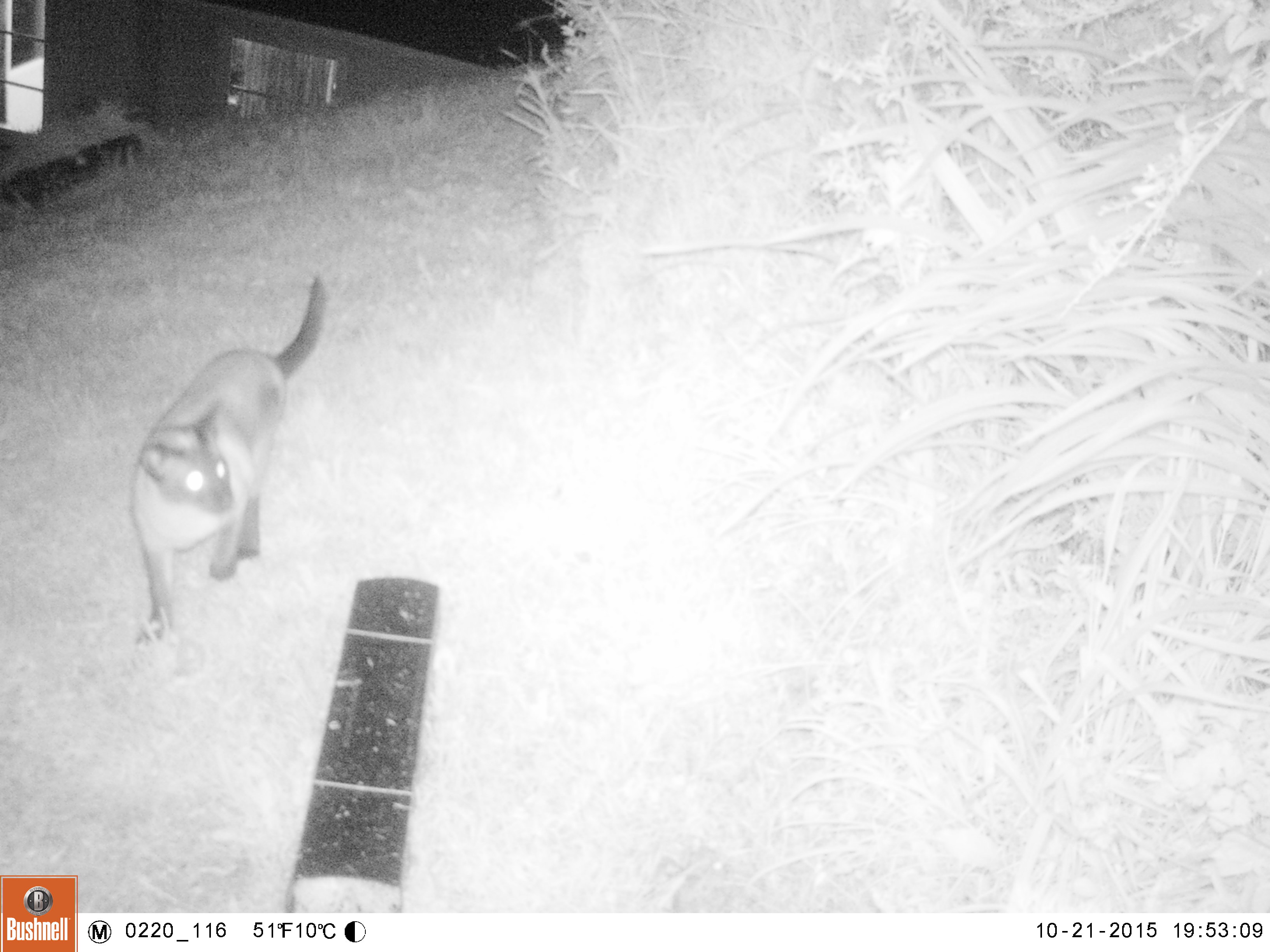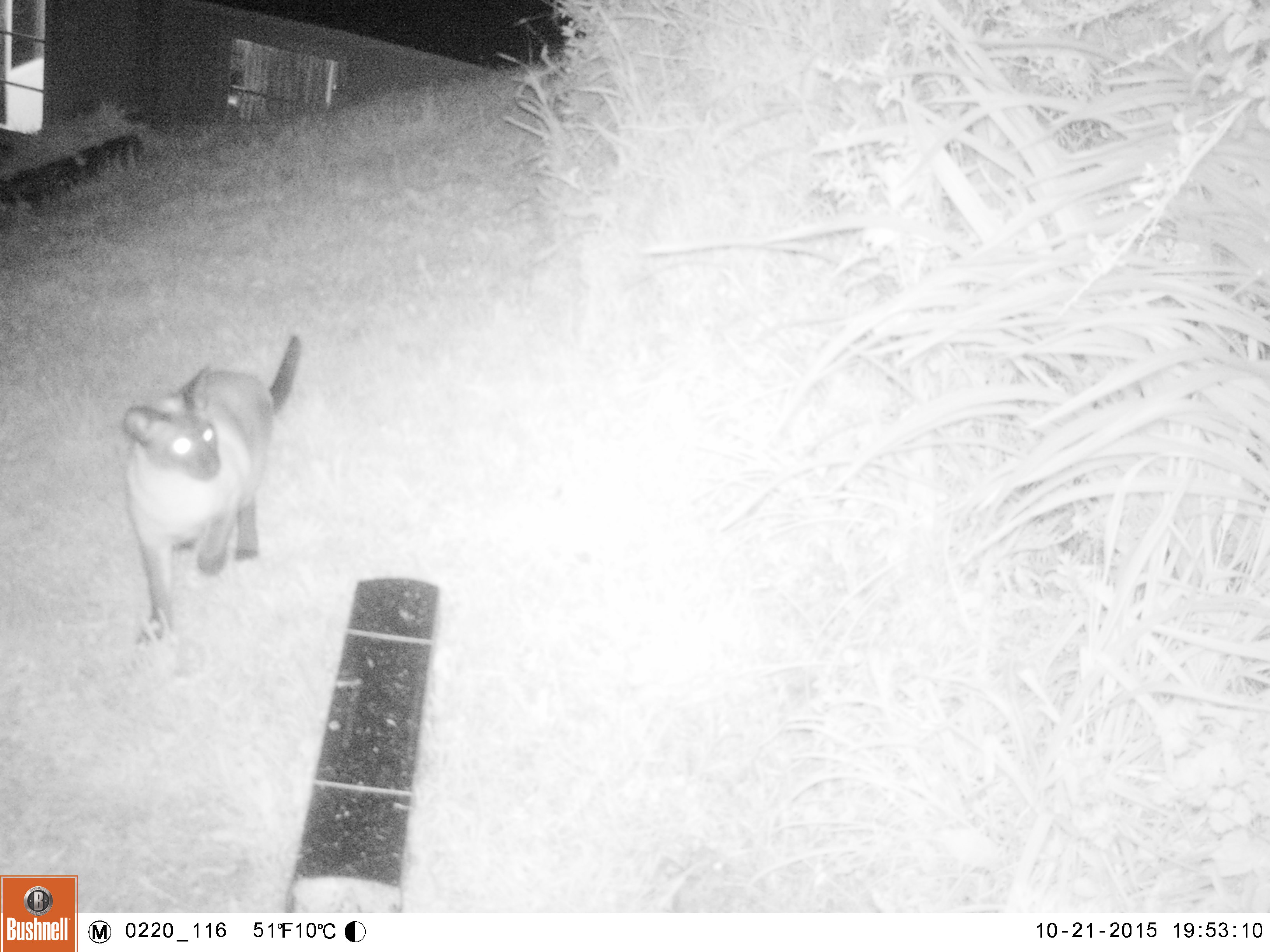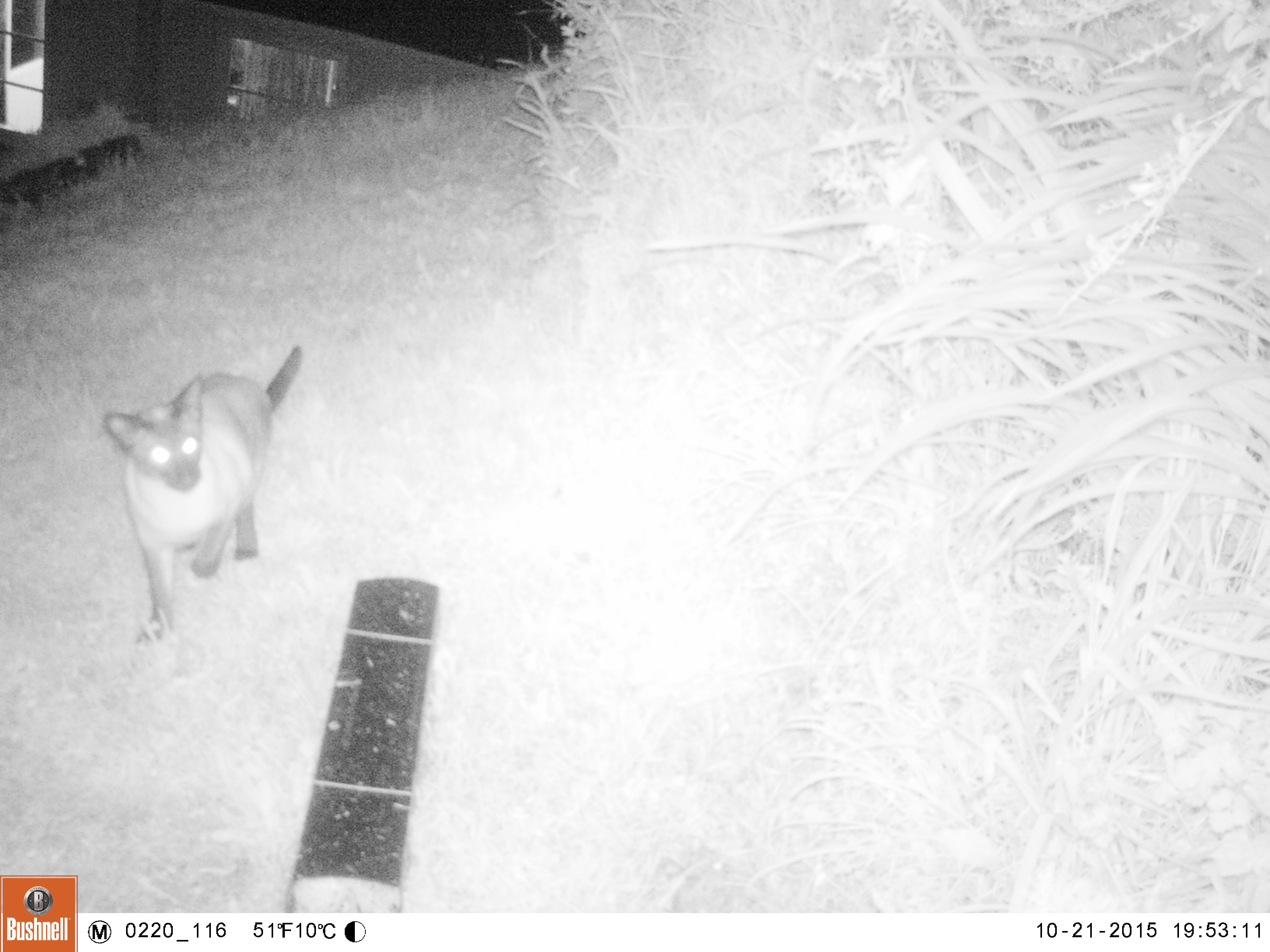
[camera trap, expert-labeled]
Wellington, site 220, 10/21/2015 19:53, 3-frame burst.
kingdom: Animalia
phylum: Chordata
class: Mammalia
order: Carnivora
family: Felidae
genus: Felis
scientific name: Felis catus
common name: cat